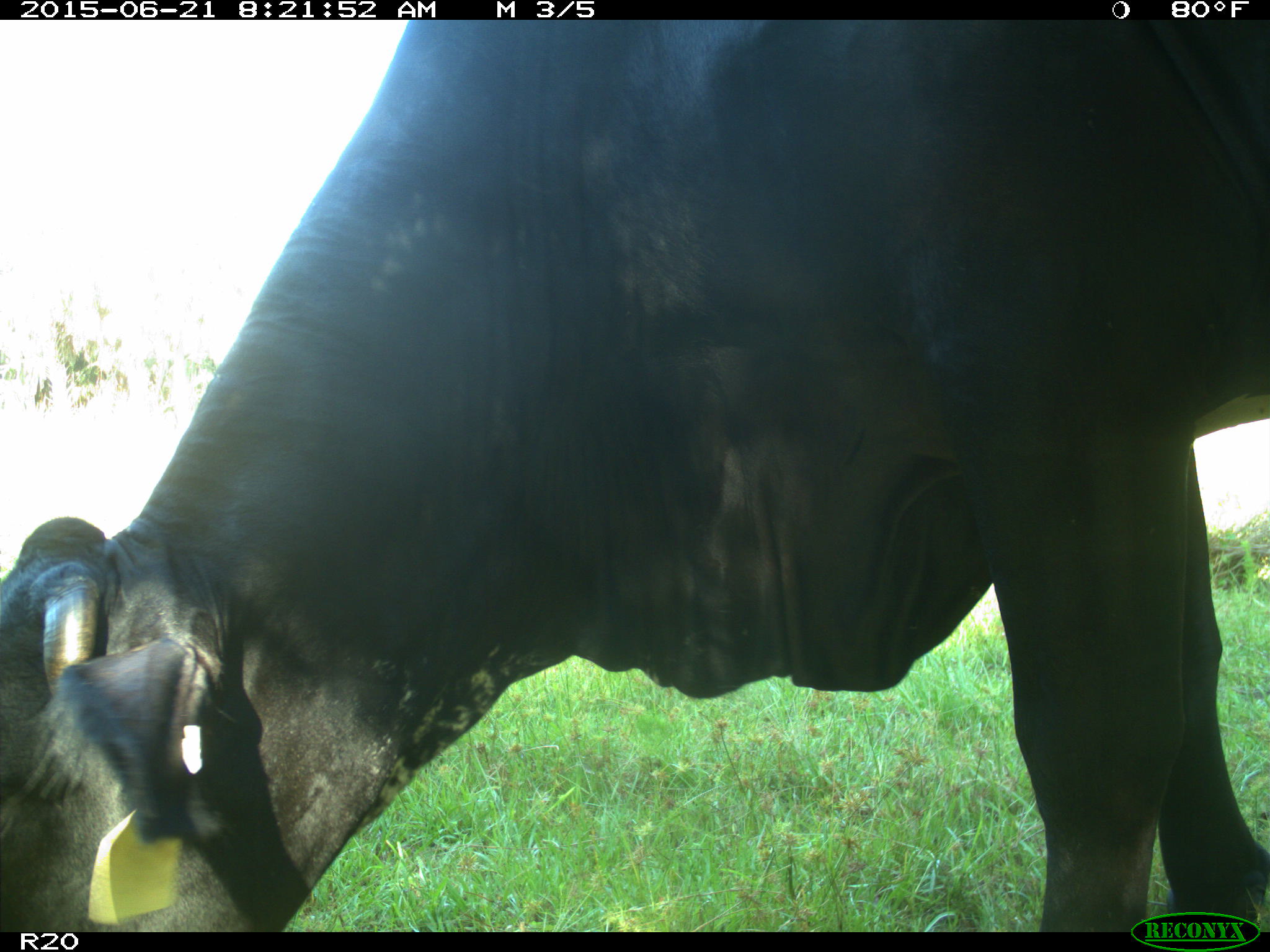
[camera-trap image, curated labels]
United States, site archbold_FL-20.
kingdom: Animalia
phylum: Chordata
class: Mammalia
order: Artiodactyla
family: Bovidae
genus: Bos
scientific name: Bos taurus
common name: domestic cow